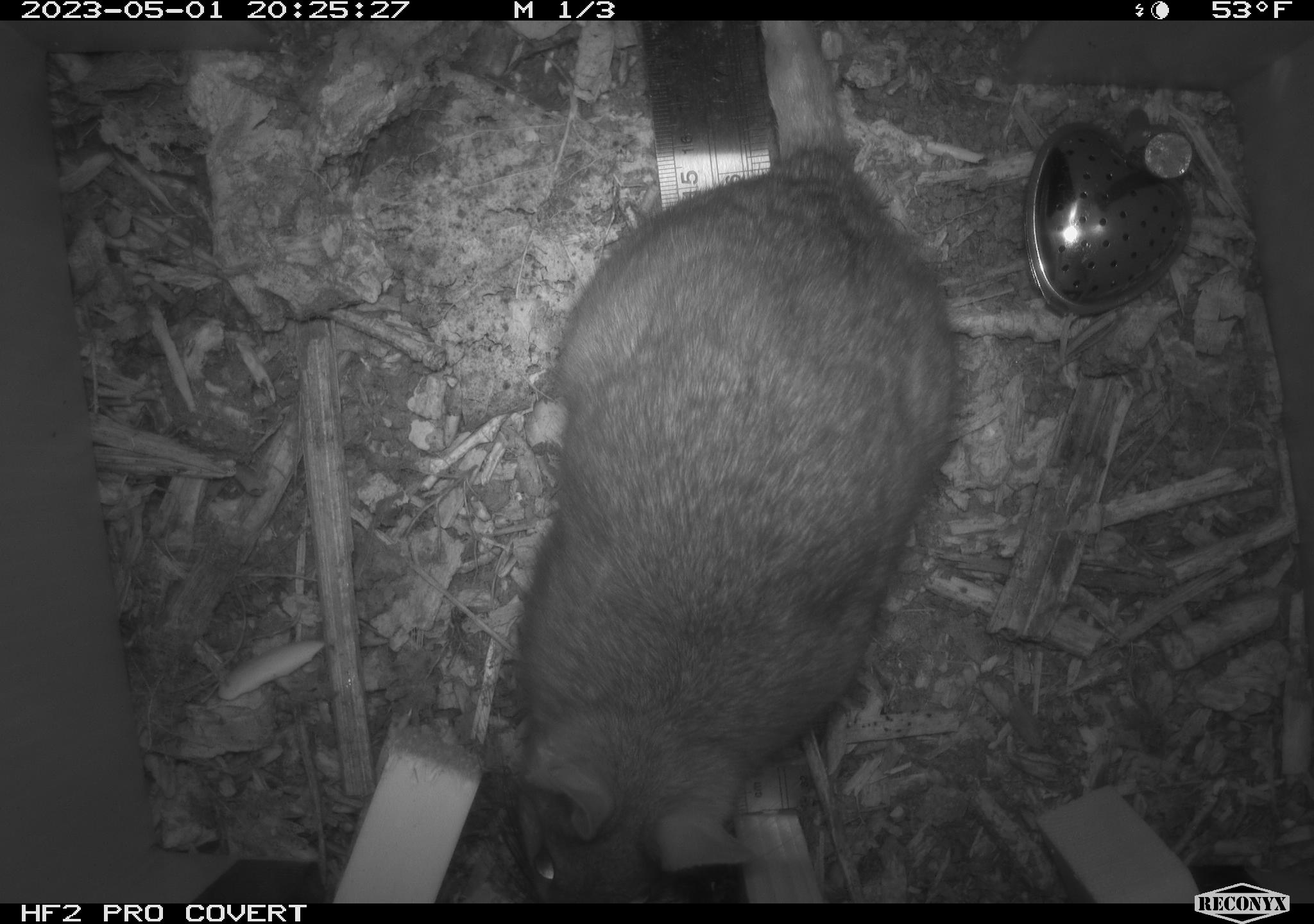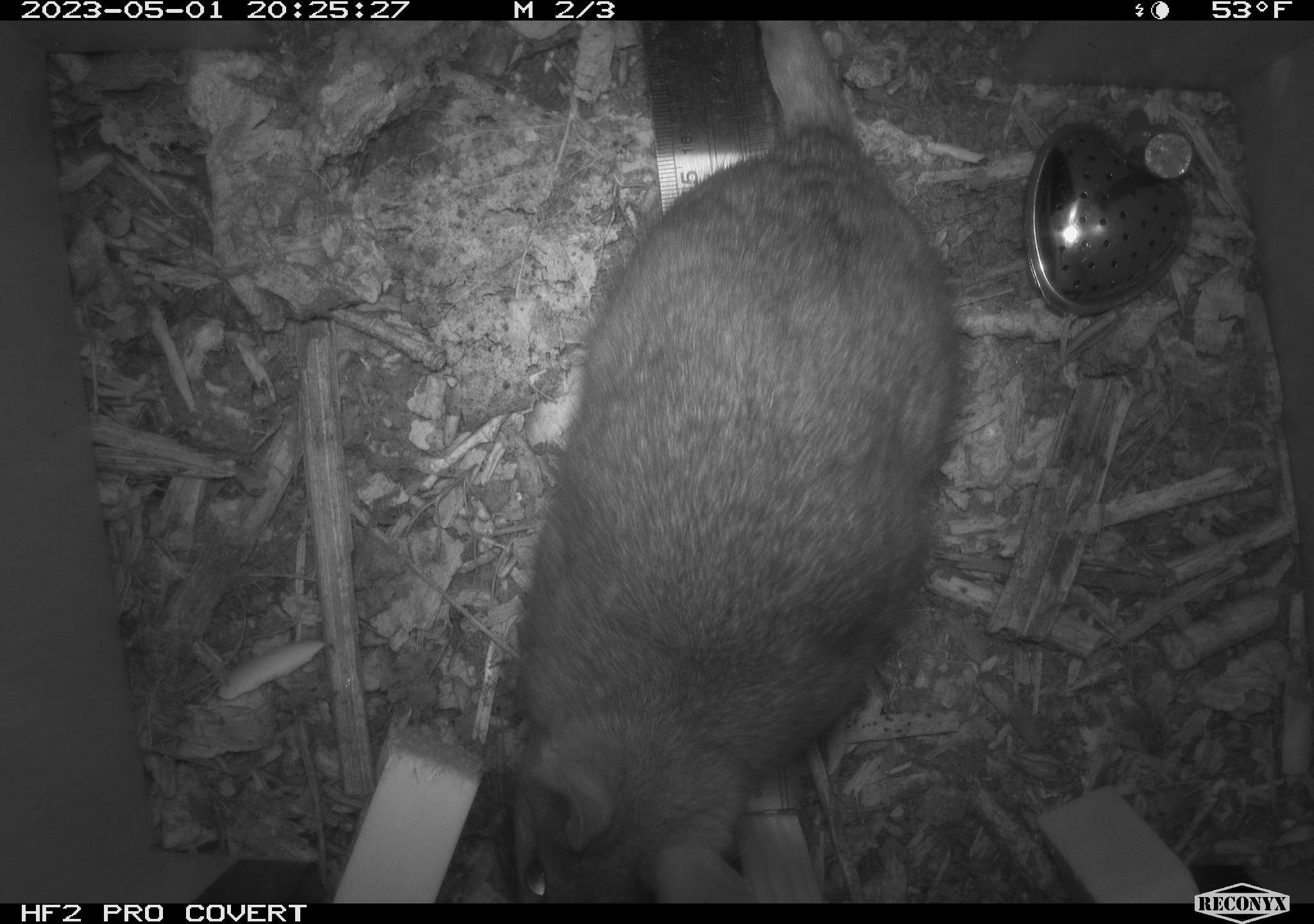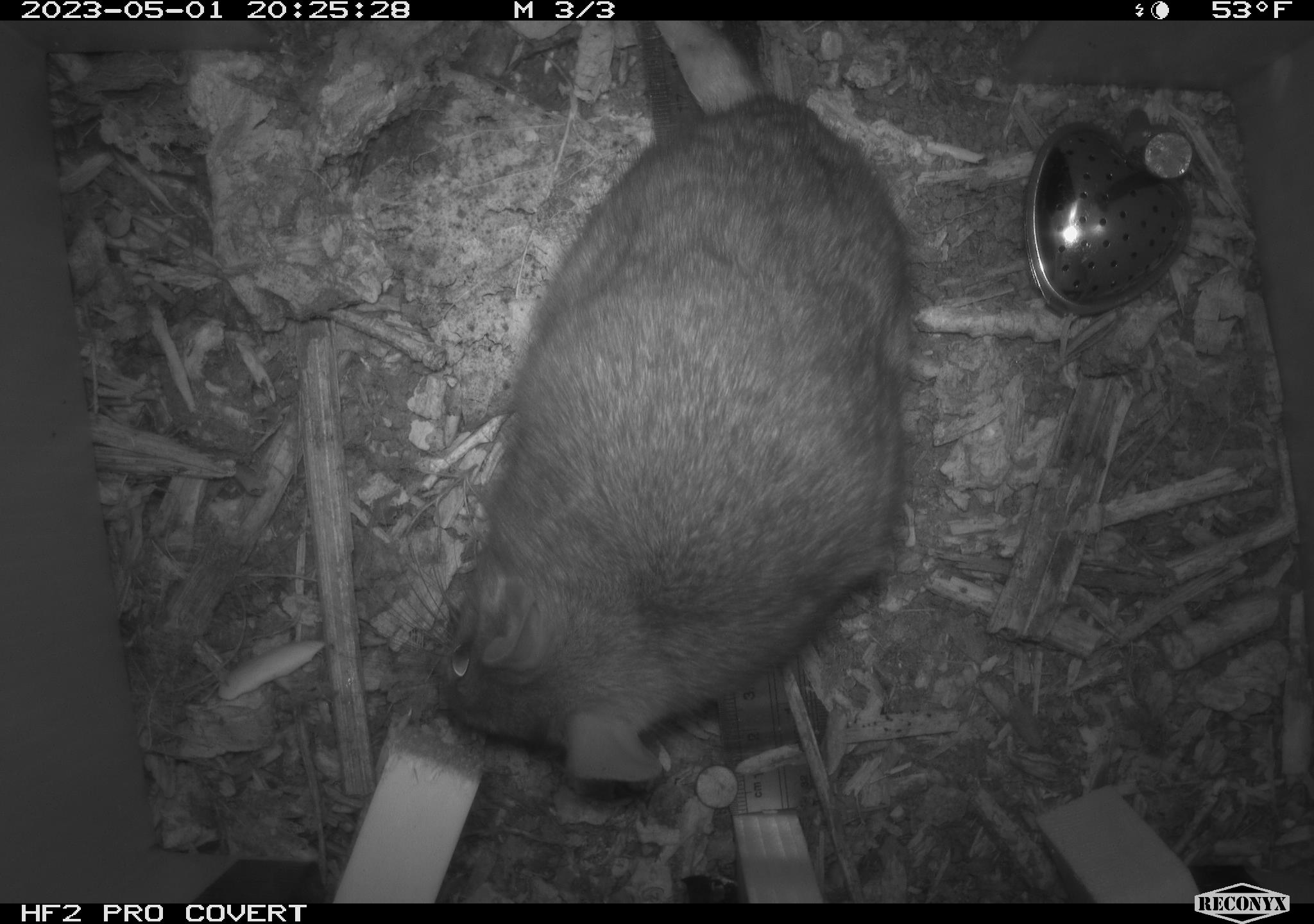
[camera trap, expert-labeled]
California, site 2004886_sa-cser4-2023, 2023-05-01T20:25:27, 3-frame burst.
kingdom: Animalia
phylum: Chordata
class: Mammalia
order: Rodentia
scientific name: Rodentia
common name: woodrat or rat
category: woodrat or rat species